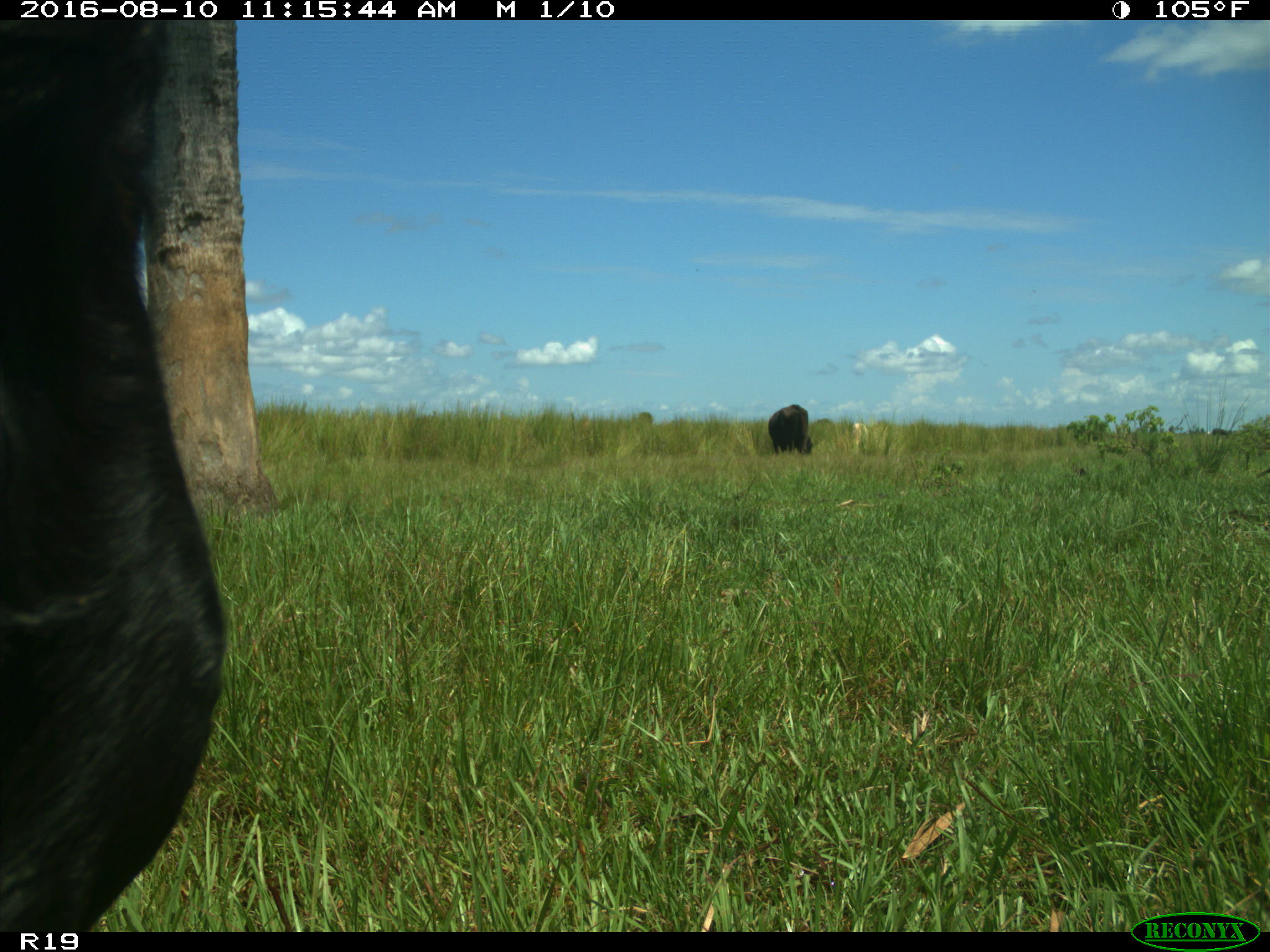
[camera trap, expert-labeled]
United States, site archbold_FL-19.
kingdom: Animalia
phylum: Chordata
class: Mammalia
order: Artiodactyla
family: Bovidae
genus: Bos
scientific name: Bos taurus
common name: domestic cow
Bos taurus (domestic cow).